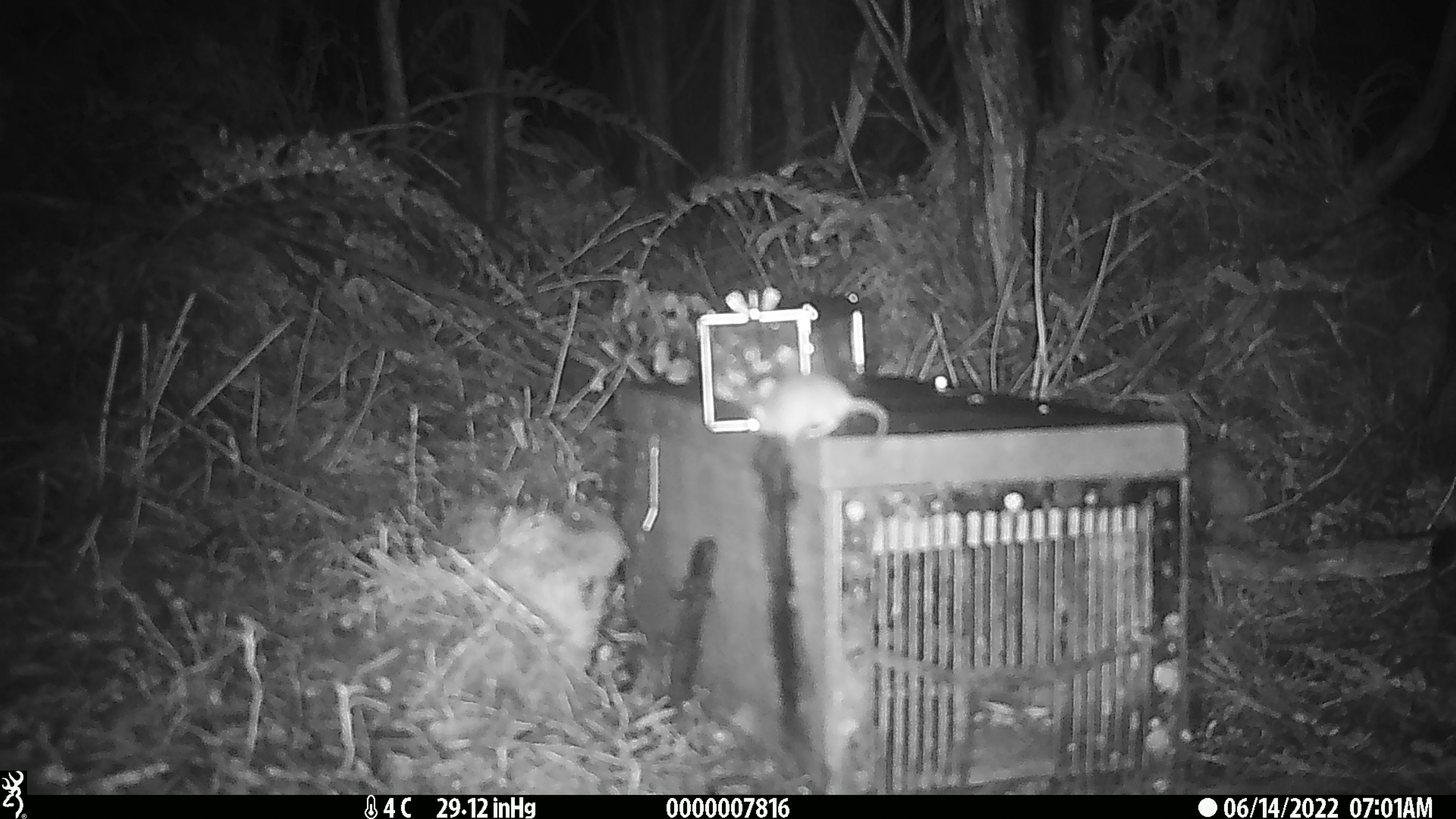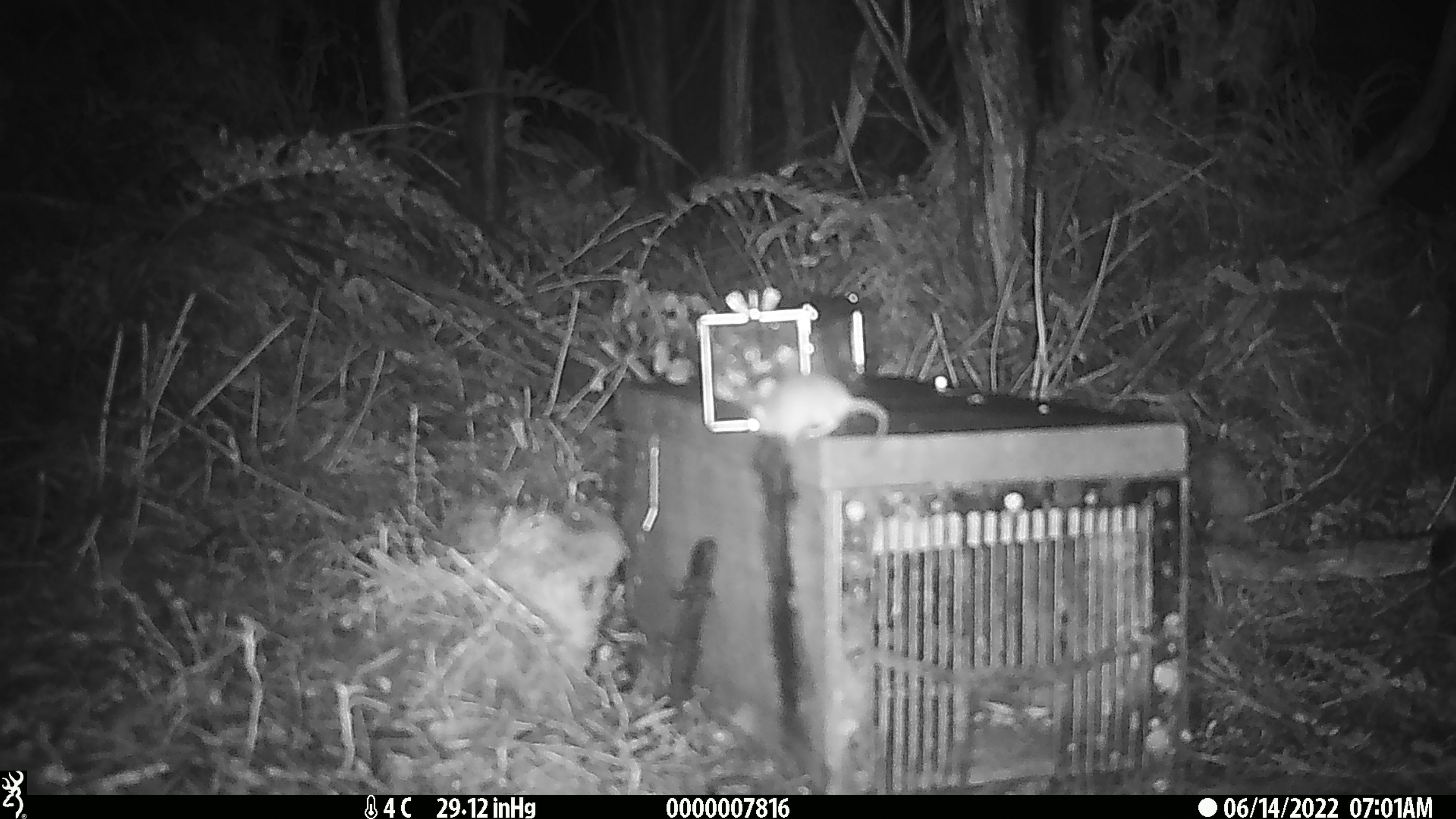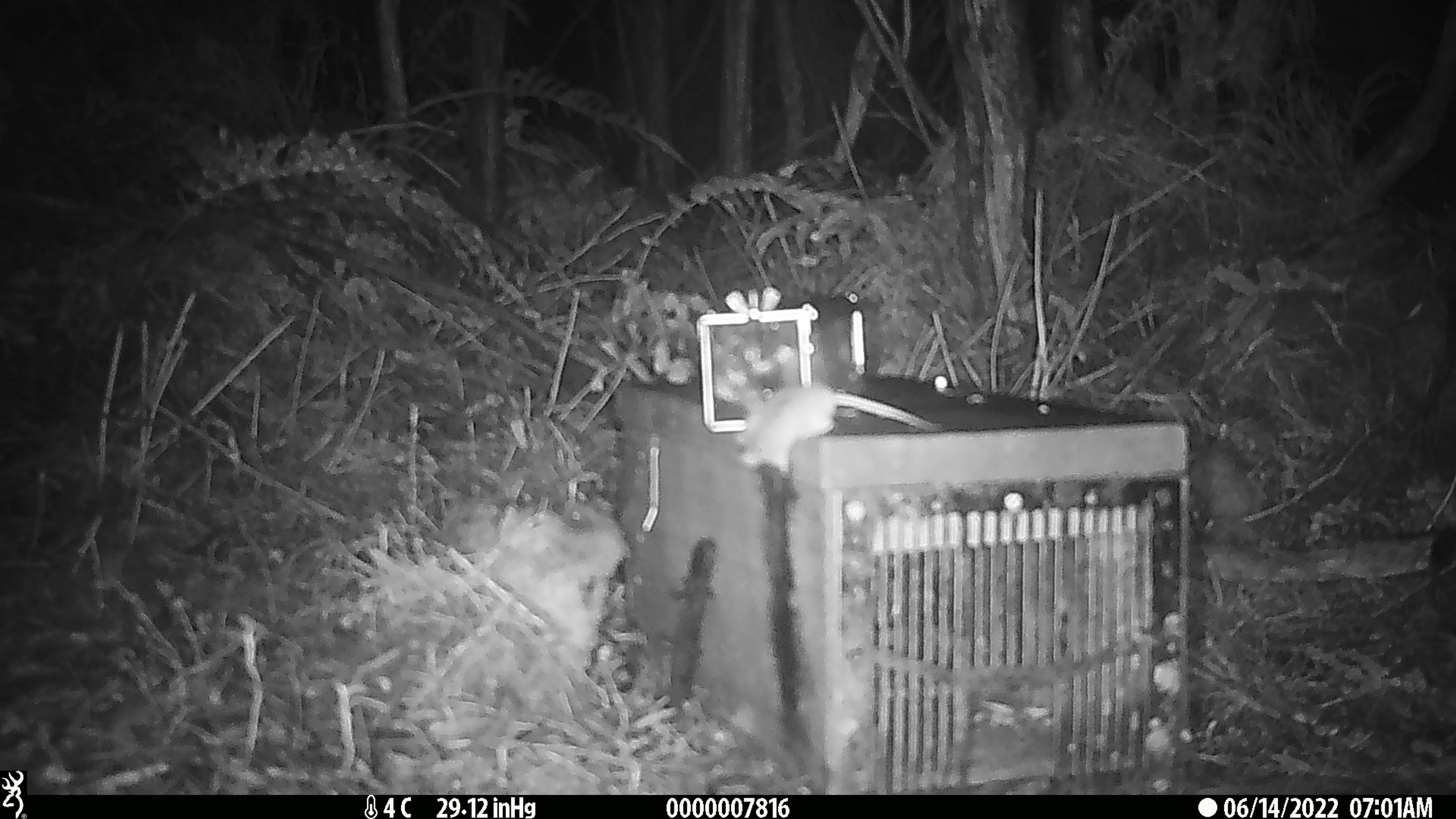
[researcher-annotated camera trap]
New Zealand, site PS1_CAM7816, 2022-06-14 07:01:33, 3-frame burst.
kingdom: Animalia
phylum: Chordata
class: Mammalia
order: Rodentia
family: Muridae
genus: Mus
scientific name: Mus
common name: mouse